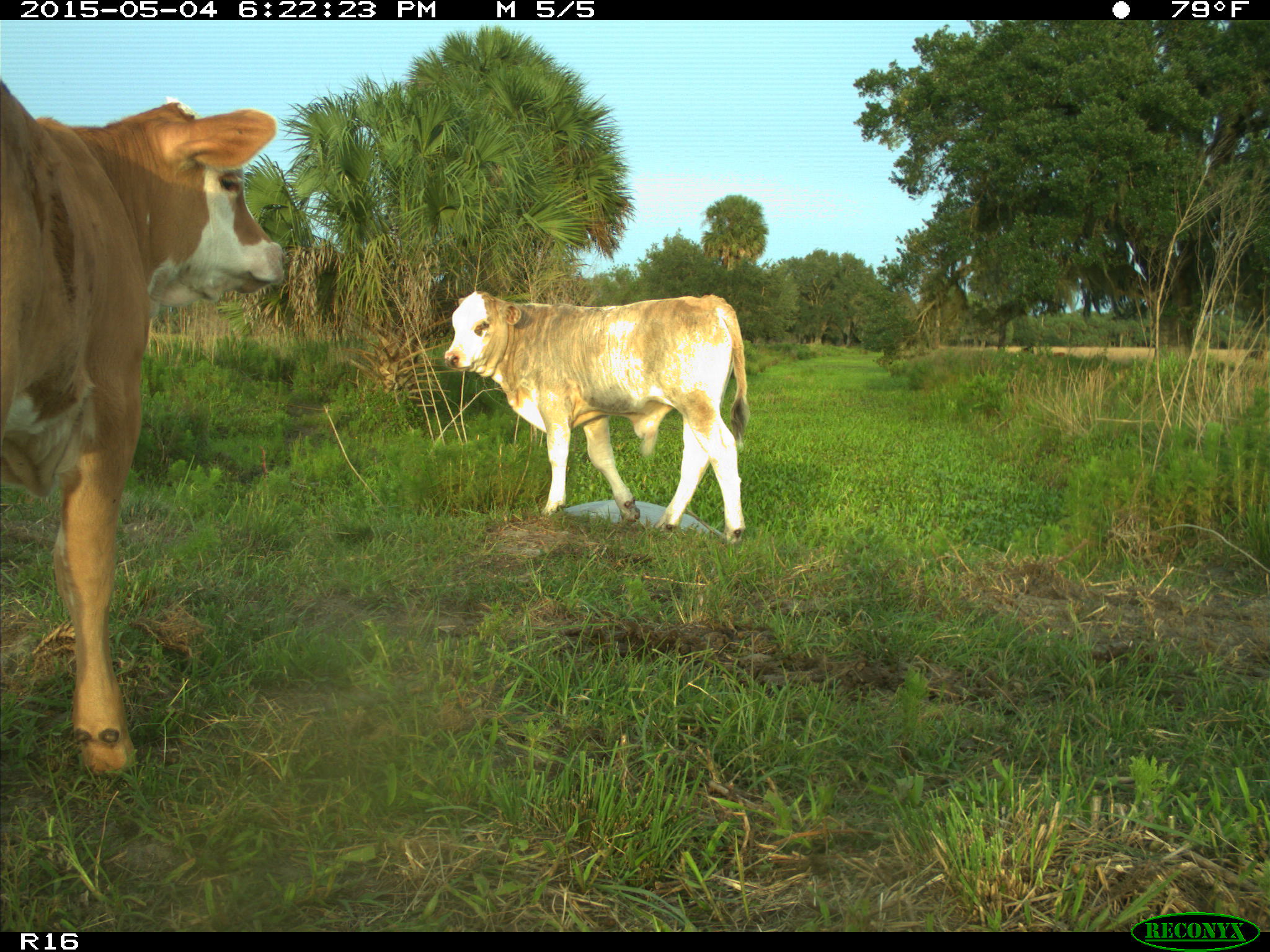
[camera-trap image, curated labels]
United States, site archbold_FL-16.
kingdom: Animalia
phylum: Chordata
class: Mammalia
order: Artiodactyla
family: Bovidae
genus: Bos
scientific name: Bos taurus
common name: domestic cow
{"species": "Bos taurus (domestic cow)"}